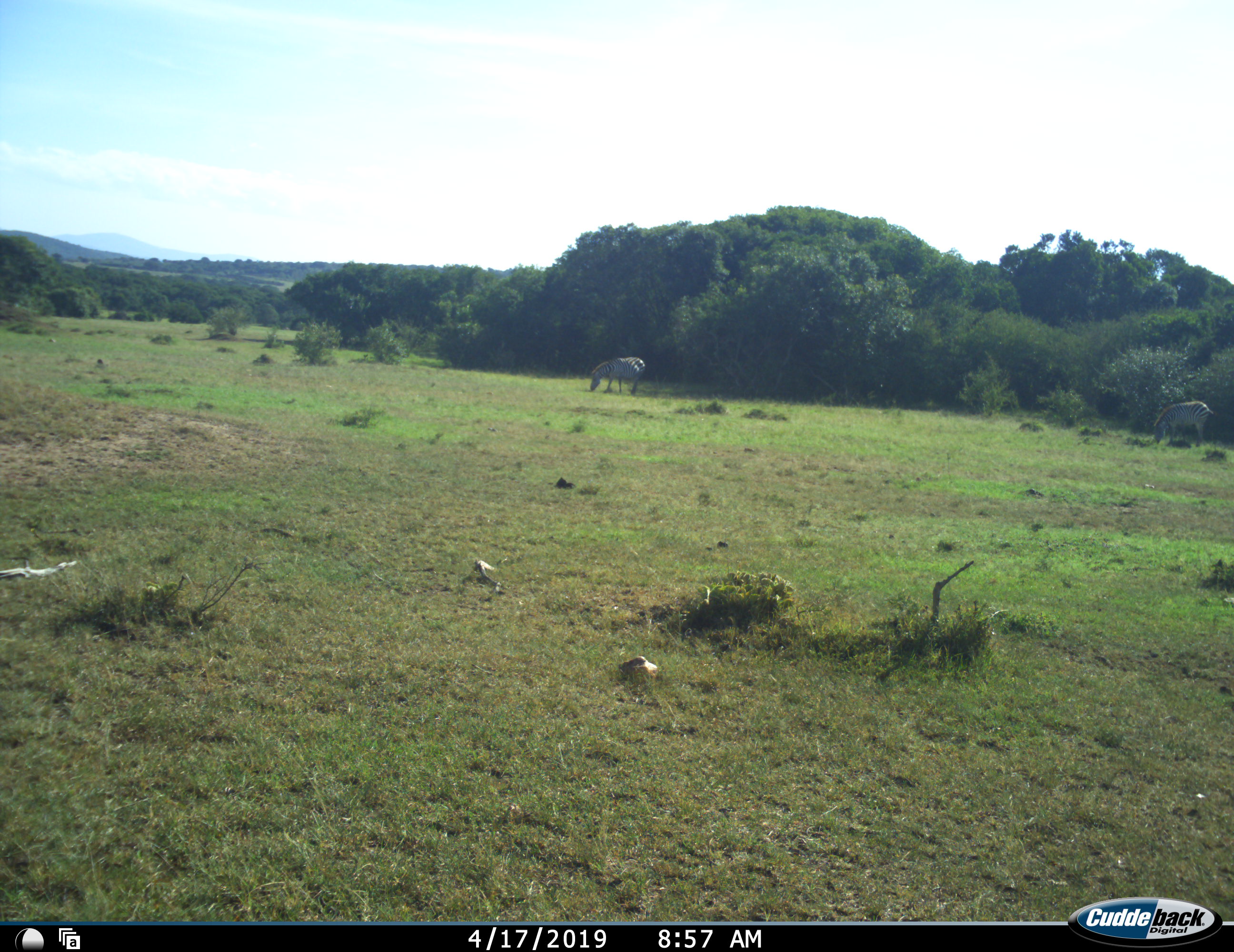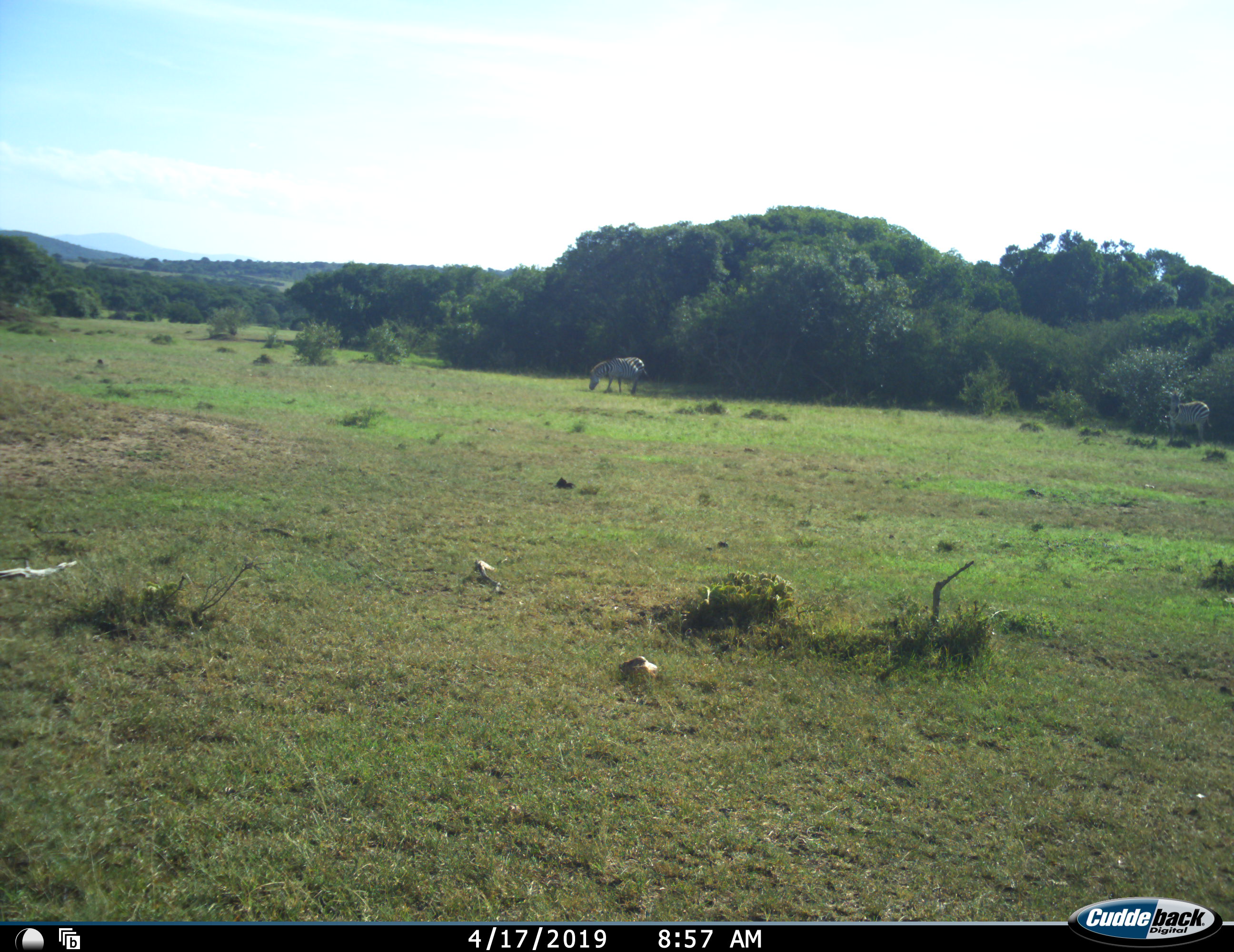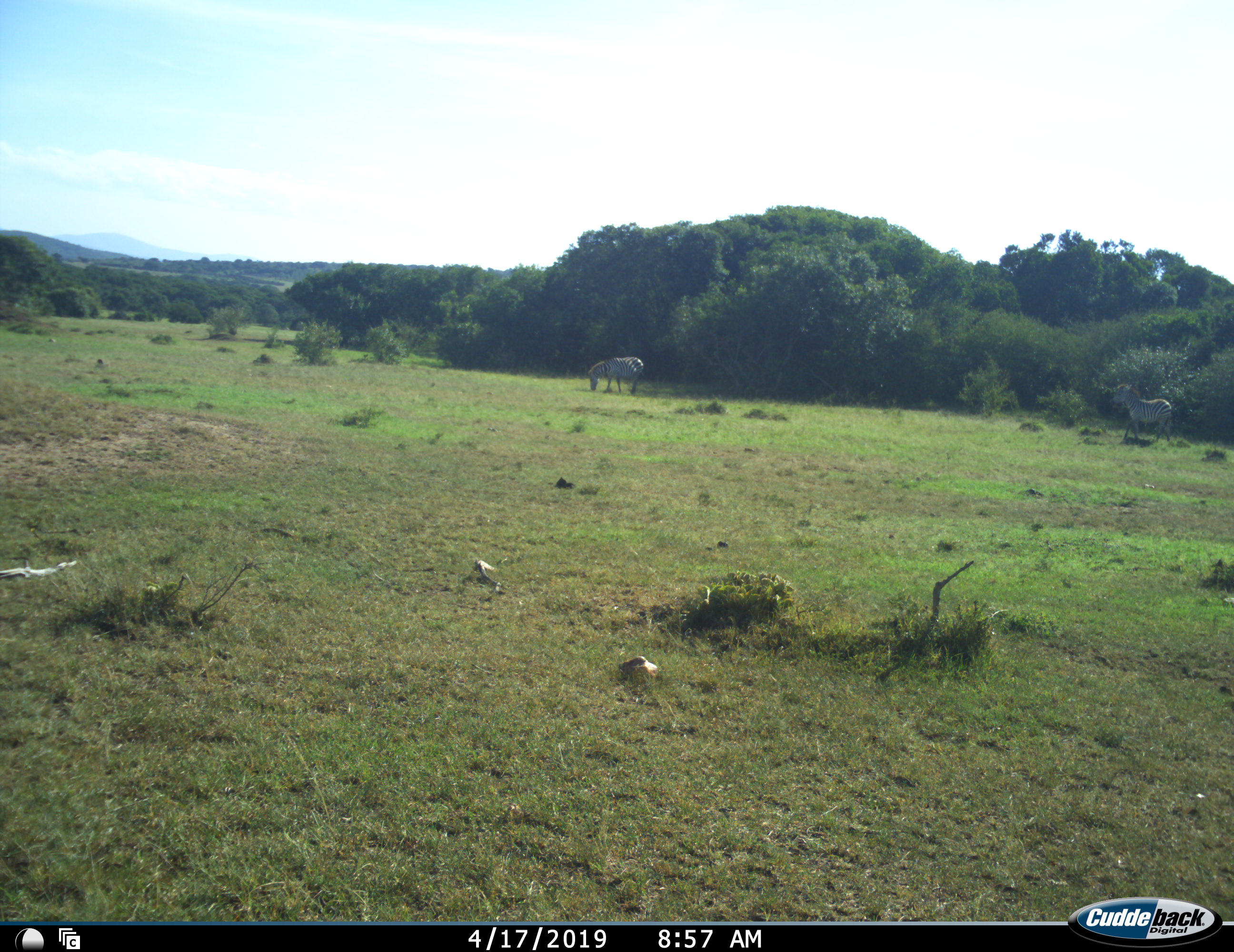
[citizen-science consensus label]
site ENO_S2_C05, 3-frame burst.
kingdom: Animalia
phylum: Chordata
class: Mammalia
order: Perissodactyla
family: Equidae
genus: Equus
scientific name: Equus quagga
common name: plains zebra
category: zebraplains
Zebraplains (plains zebra) (Equus quagga), count 2. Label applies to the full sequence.